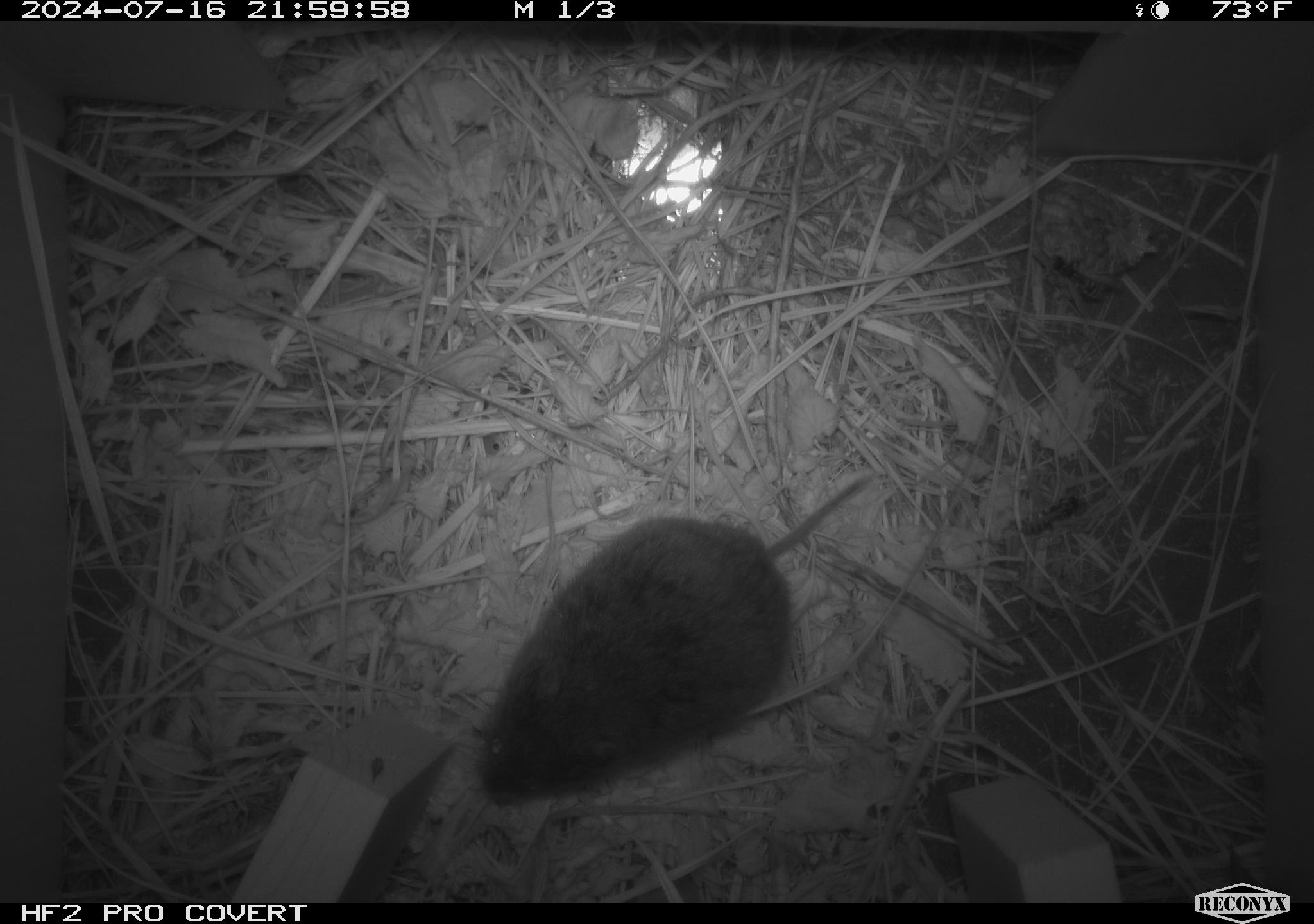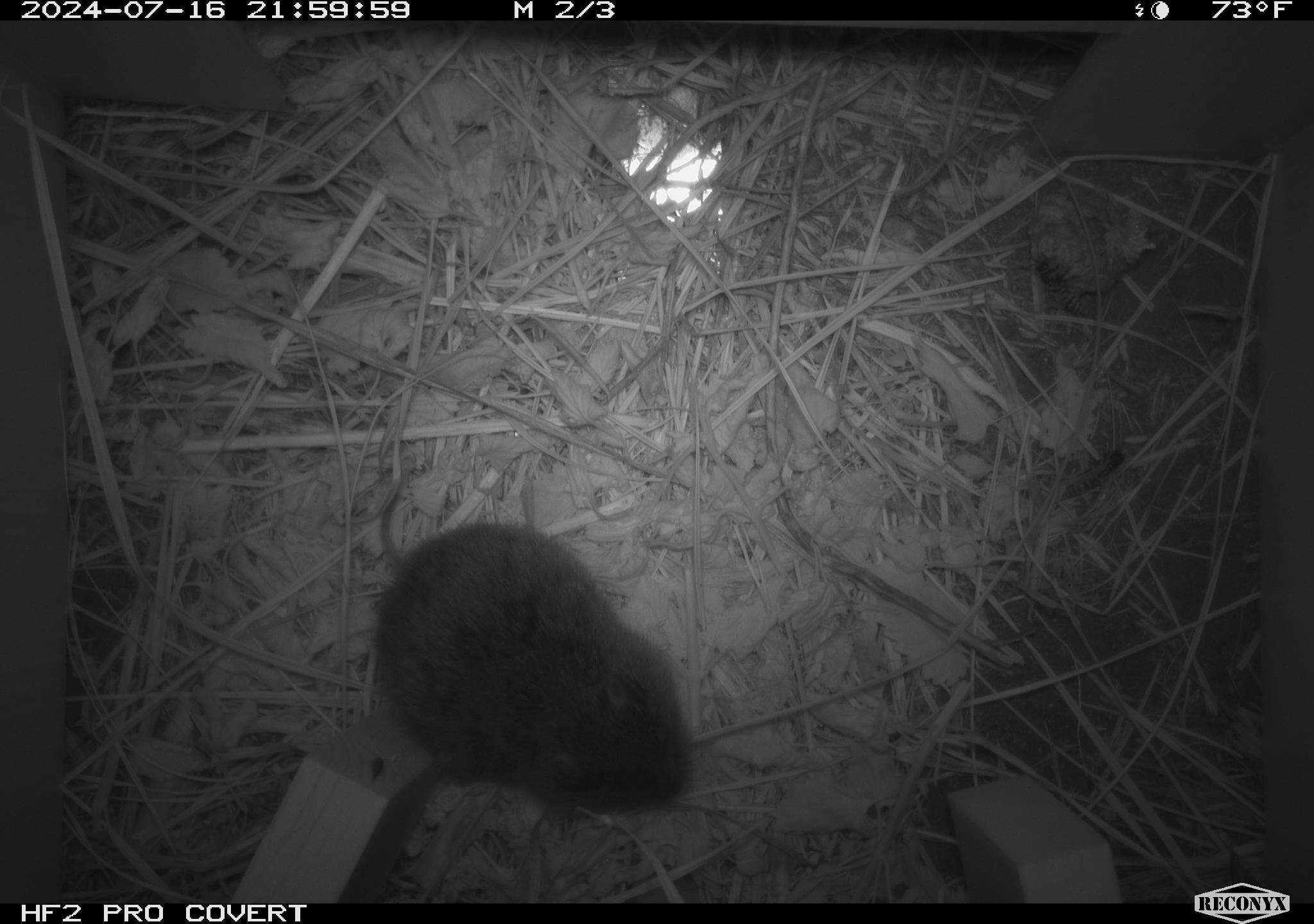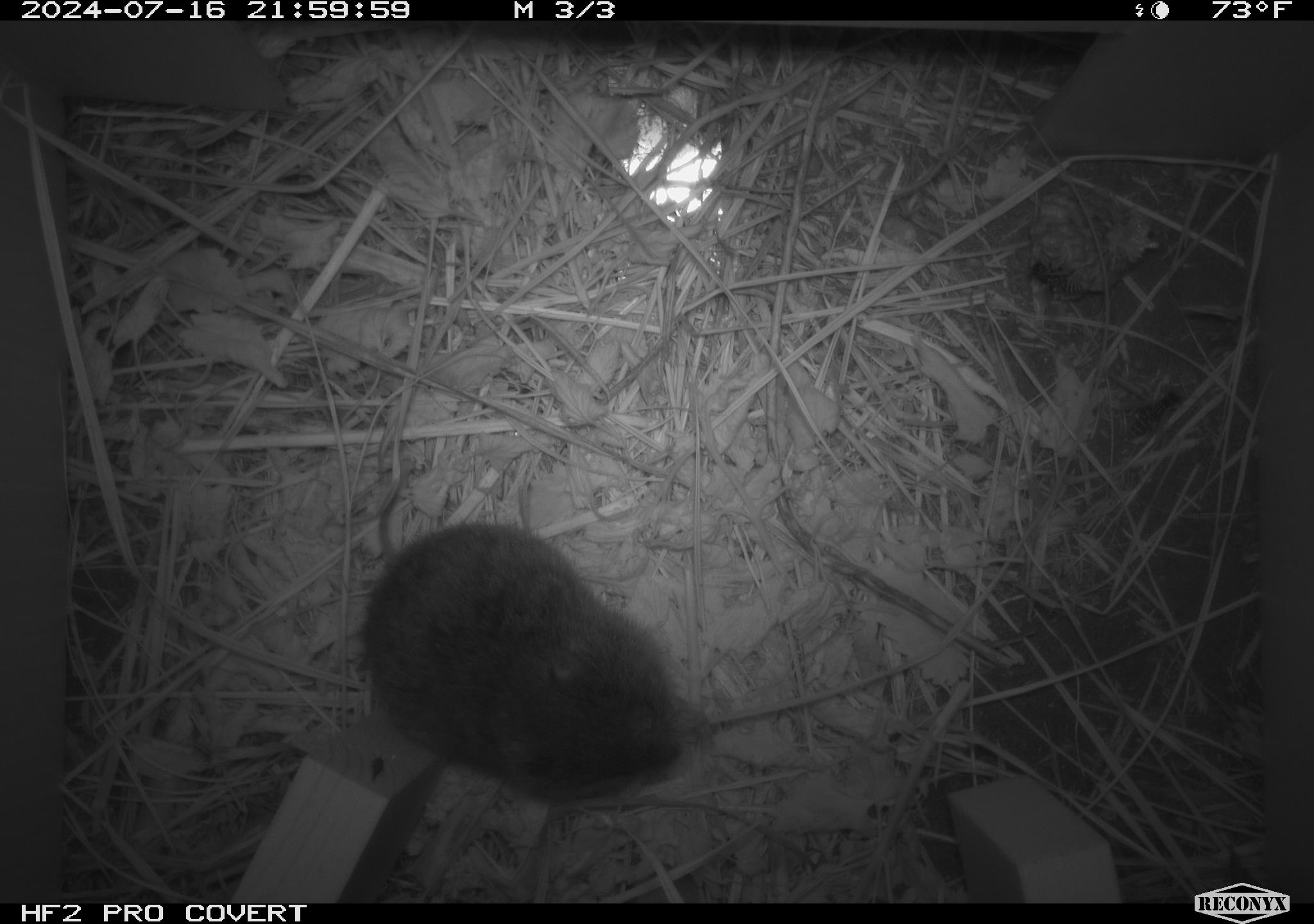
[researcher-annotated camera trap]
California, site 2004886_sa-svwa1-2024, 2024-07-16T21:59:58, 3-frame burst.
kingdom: Animalia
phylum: Chordata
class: Mammalia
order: Rodentia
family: Cricetidae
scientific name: Arvicolinae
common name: voles, lemmings, and muskrats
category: arvicolinae subfamily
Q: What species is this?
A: Arvicolinae subfamily (voles, lemmings, and muskrats) (Arvicolinae).